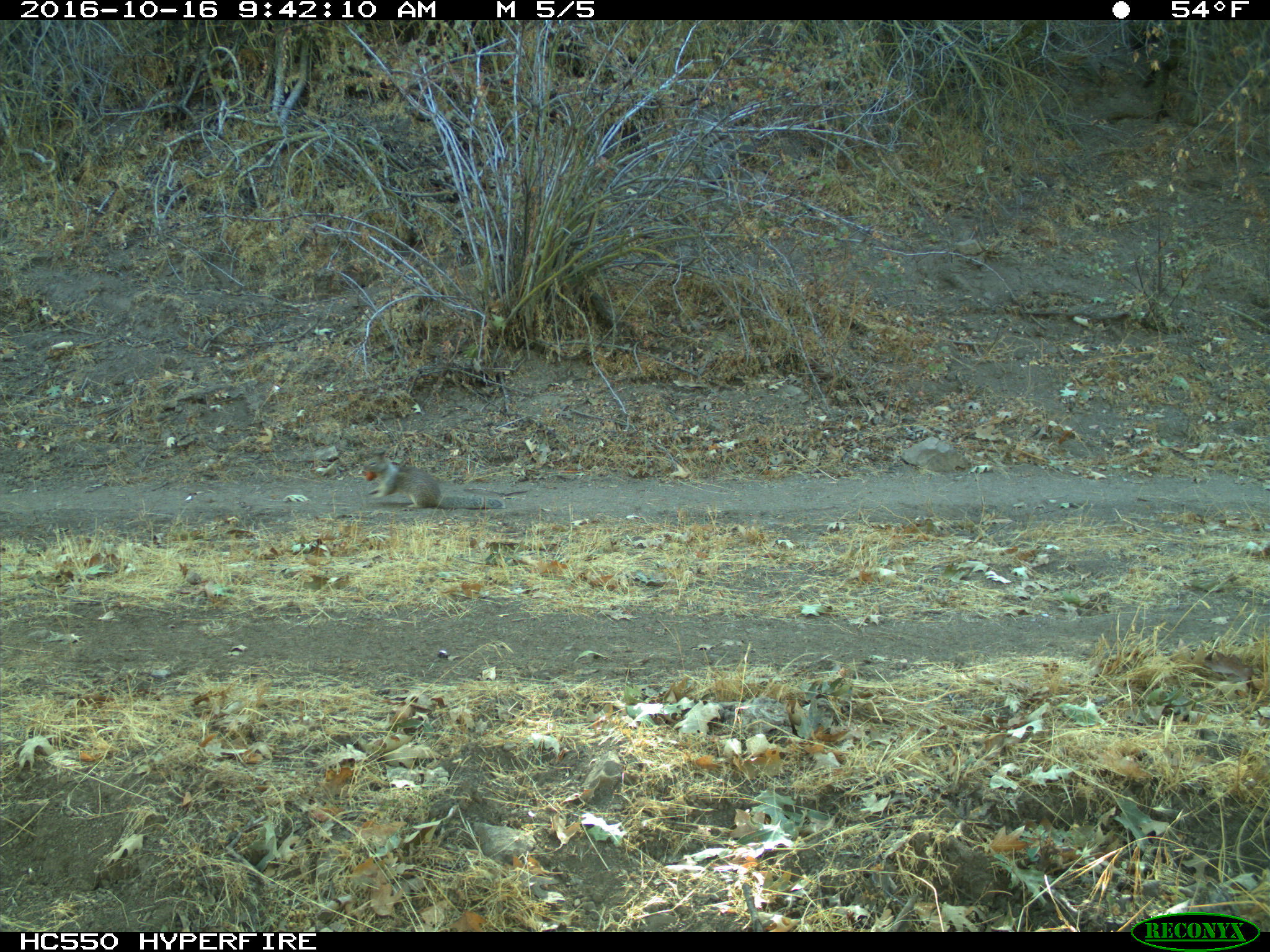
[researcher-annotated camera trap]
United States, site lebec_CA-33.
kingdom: Animalia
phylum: Chordata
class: Mammalia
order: Rodentia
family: Sciuridae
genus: Otospermophilus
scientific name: Otospermophilus beecheyi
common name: california ground squirrel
Otospermophilus beecheyi (california ground squirrel).